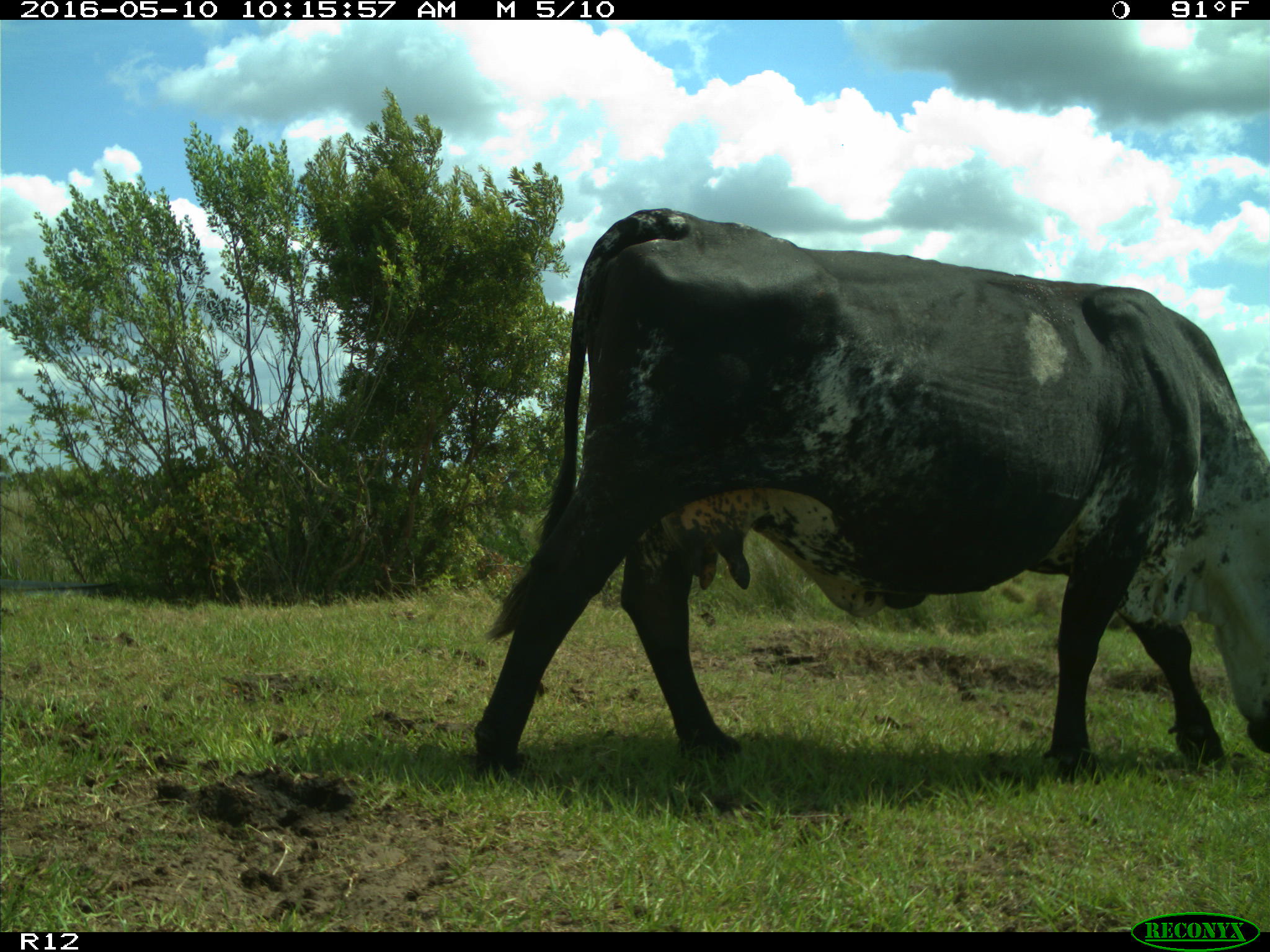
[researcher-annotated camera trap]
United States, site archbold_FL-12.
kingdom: Animalia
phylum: Chordata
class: Mammalia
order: Artiodactyla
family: Bovidae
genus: Bos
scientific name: Bos taurus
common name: domestic cow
Bos taurus (domestic cow).